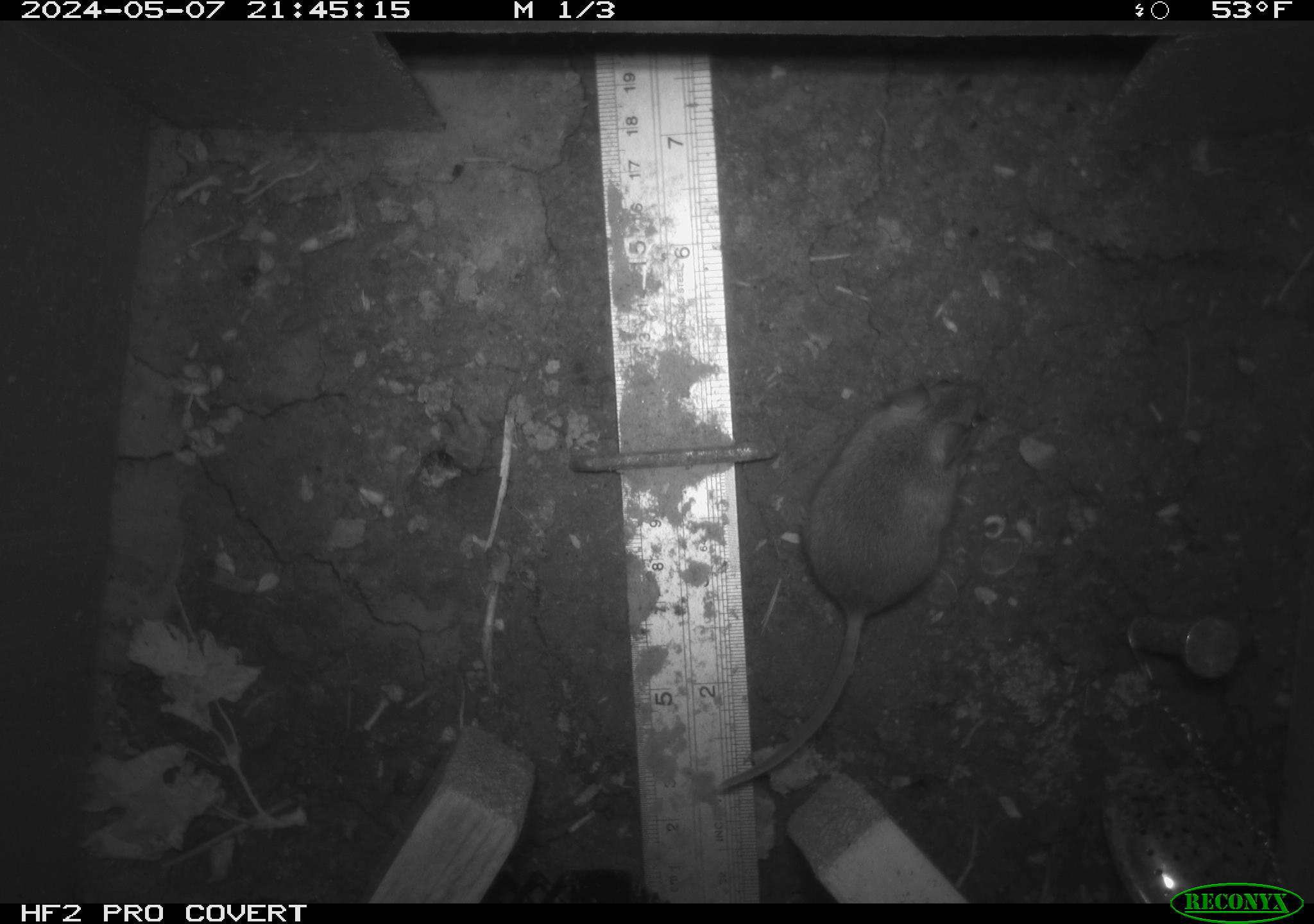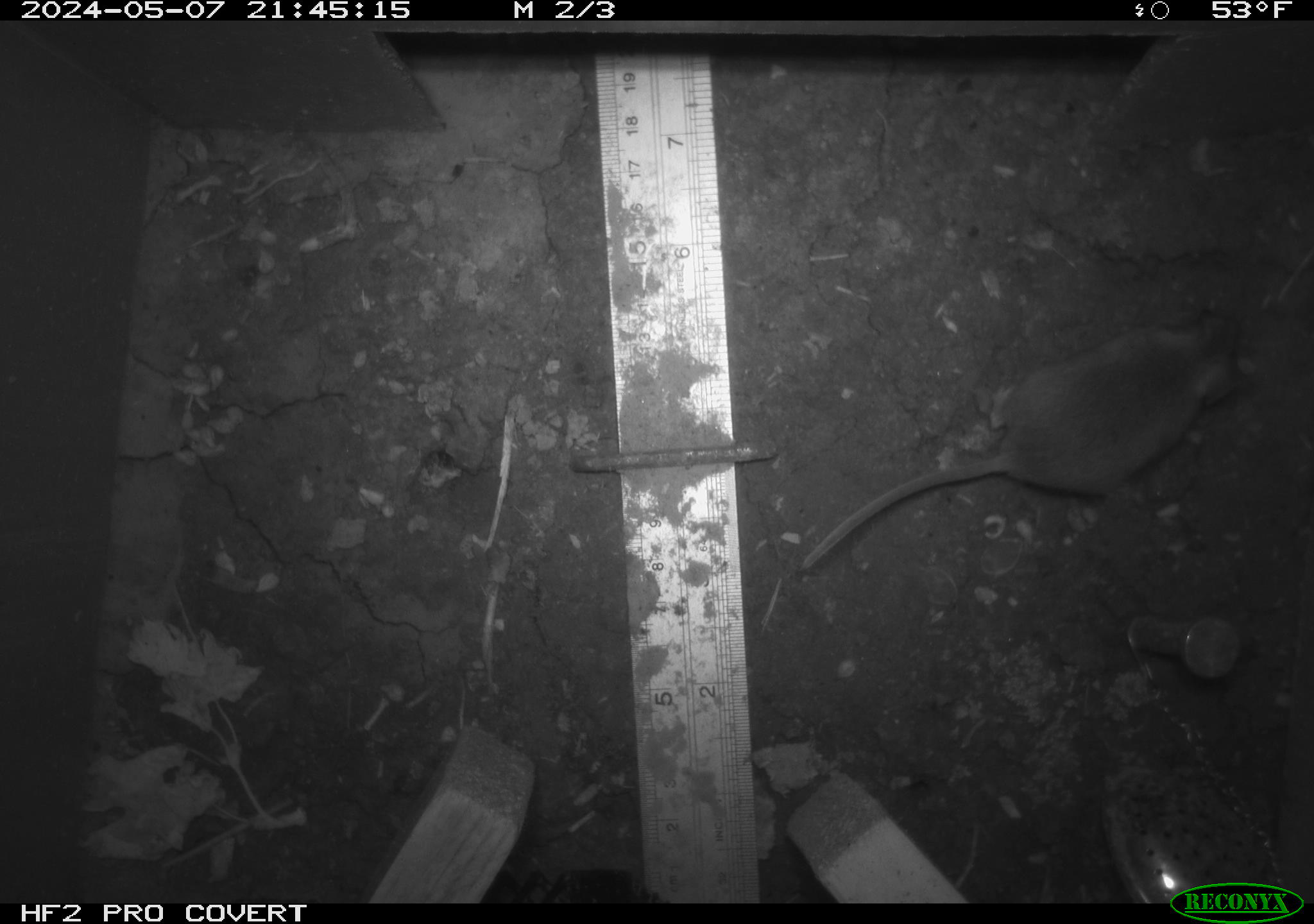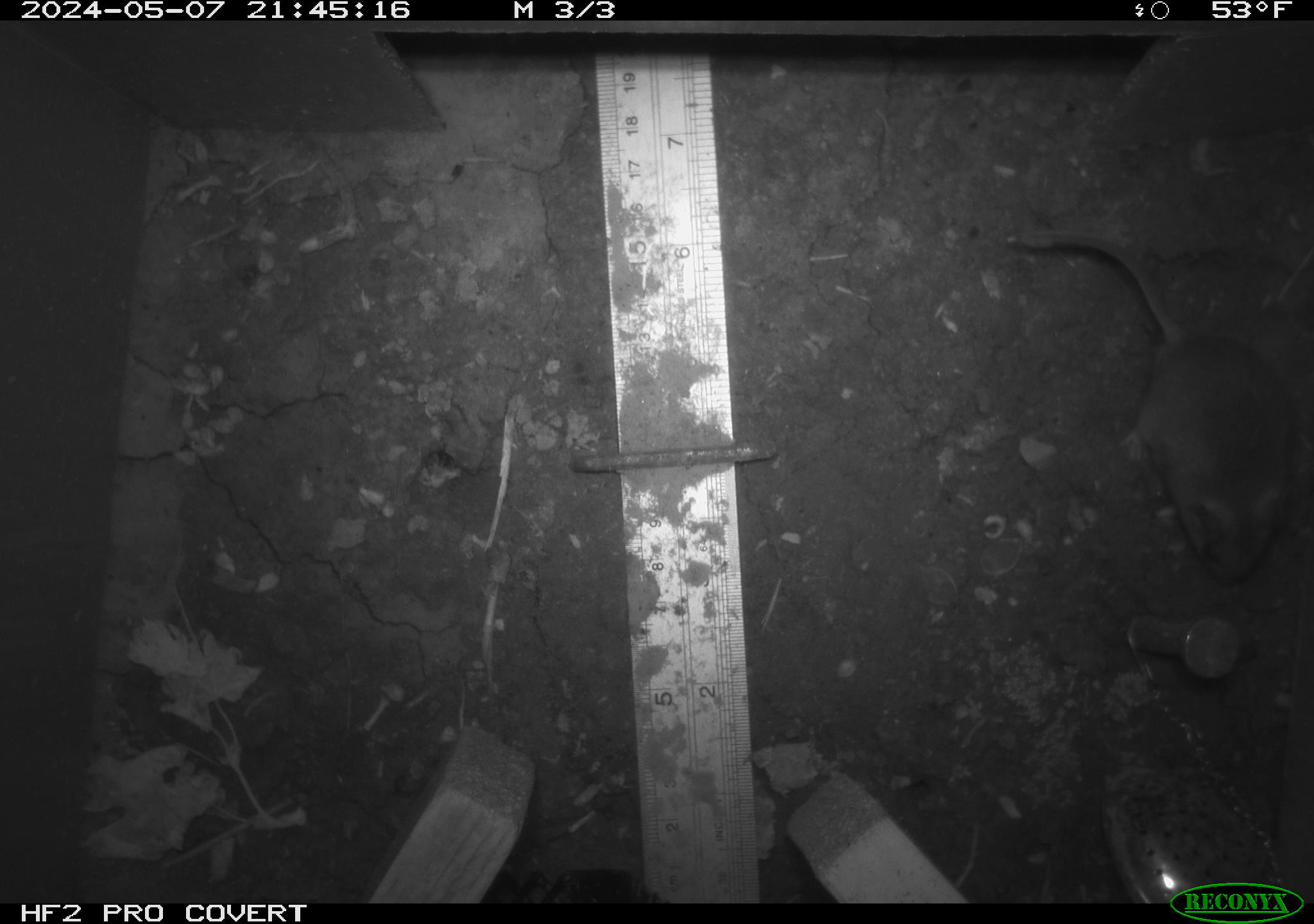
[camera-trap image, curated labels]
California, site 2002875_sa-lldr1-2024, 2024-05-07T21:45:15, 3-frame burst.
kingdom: Animalia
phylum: Chordata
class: Mammalia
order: Rodentia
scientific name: Rodentia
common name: mouse species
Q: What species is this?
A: Mouse species (Rodentia).